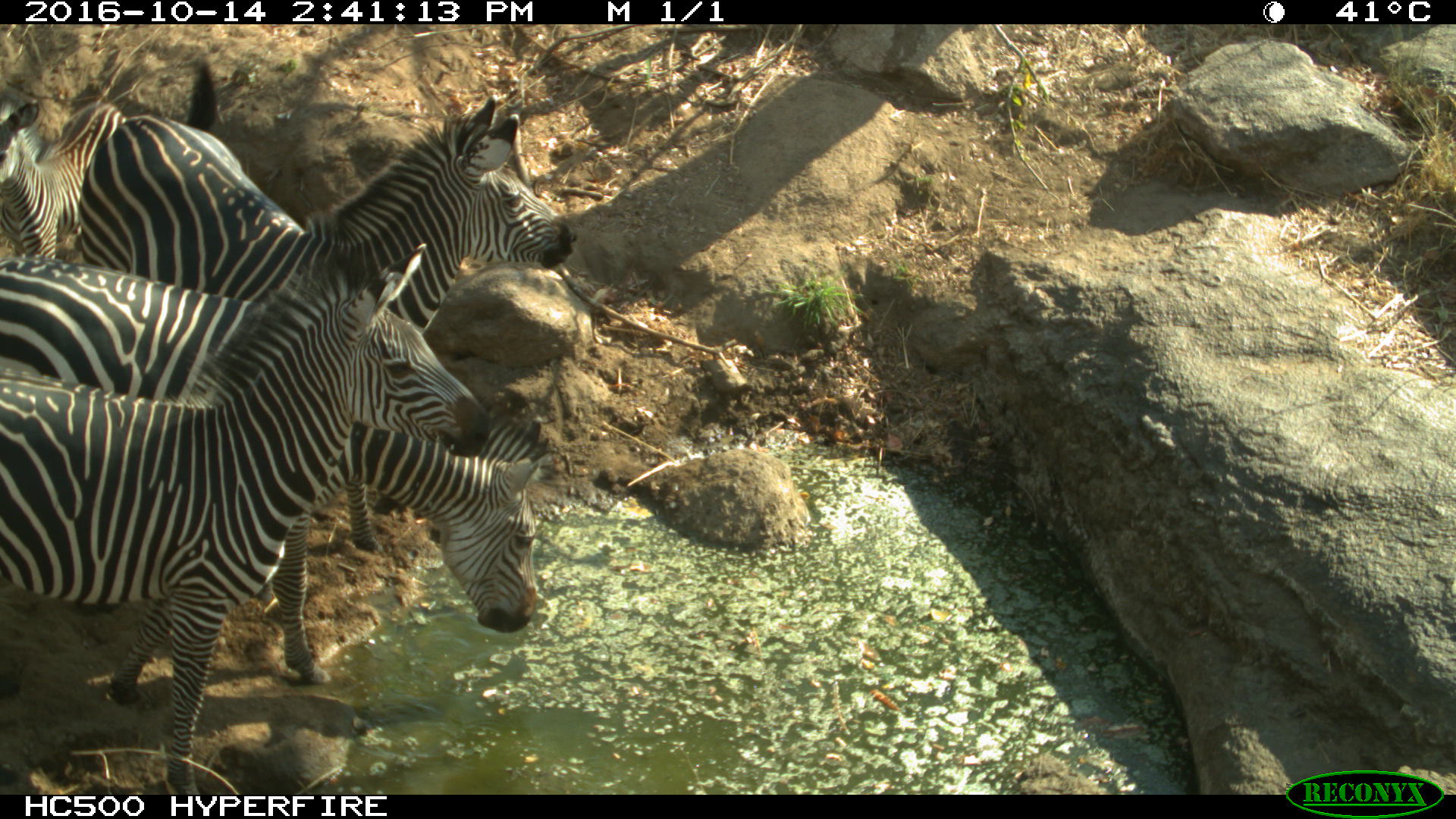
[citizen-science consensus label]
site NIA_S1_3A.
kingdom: Animalia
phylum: Chordata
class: Mammalia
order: Perissodactyla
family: Equidae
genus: Equus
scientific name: Equus quagga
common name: plains zebra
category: zebraplains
Zebraplains (plains zebra) (Equus quagga), count 4. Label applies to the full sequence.